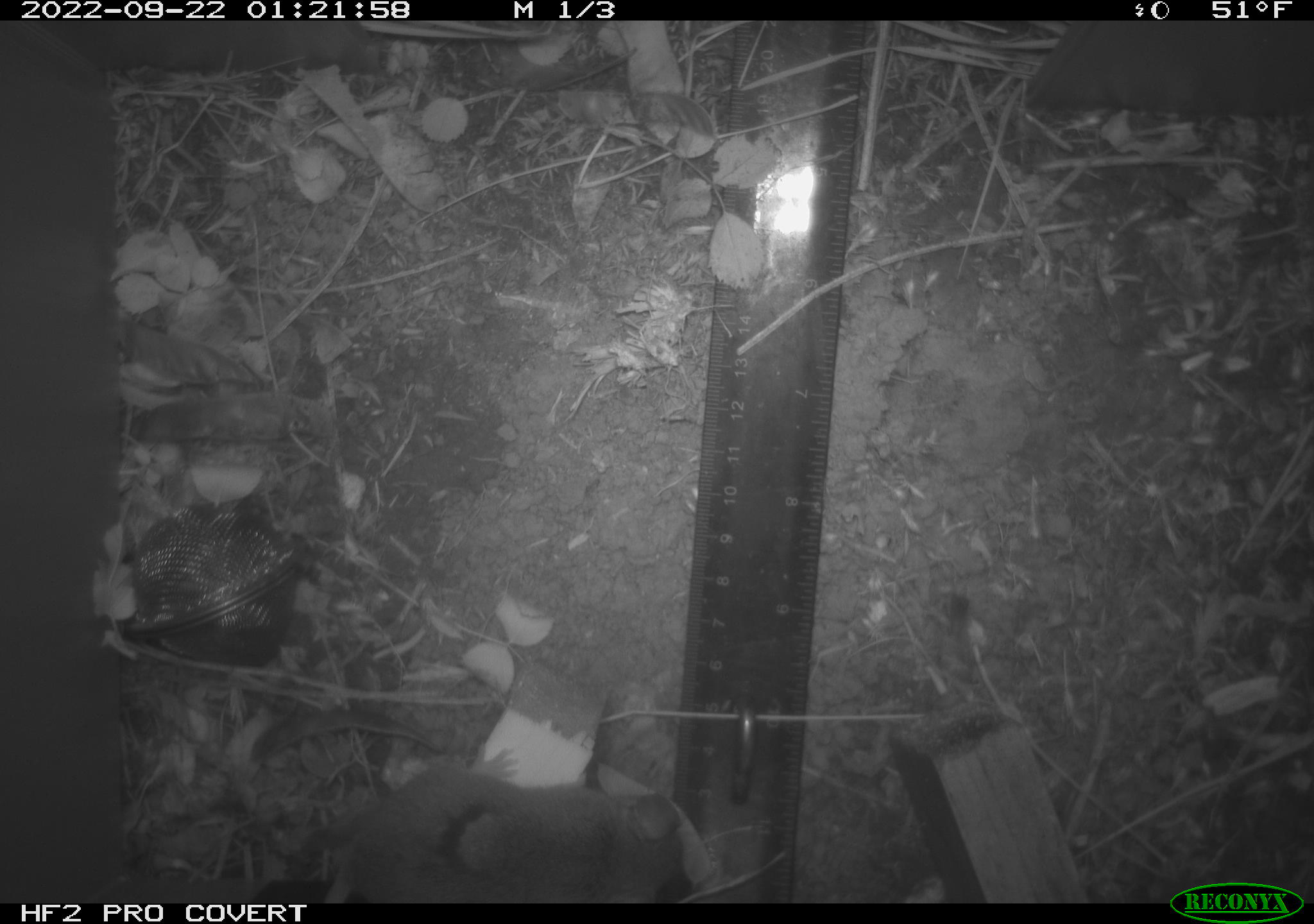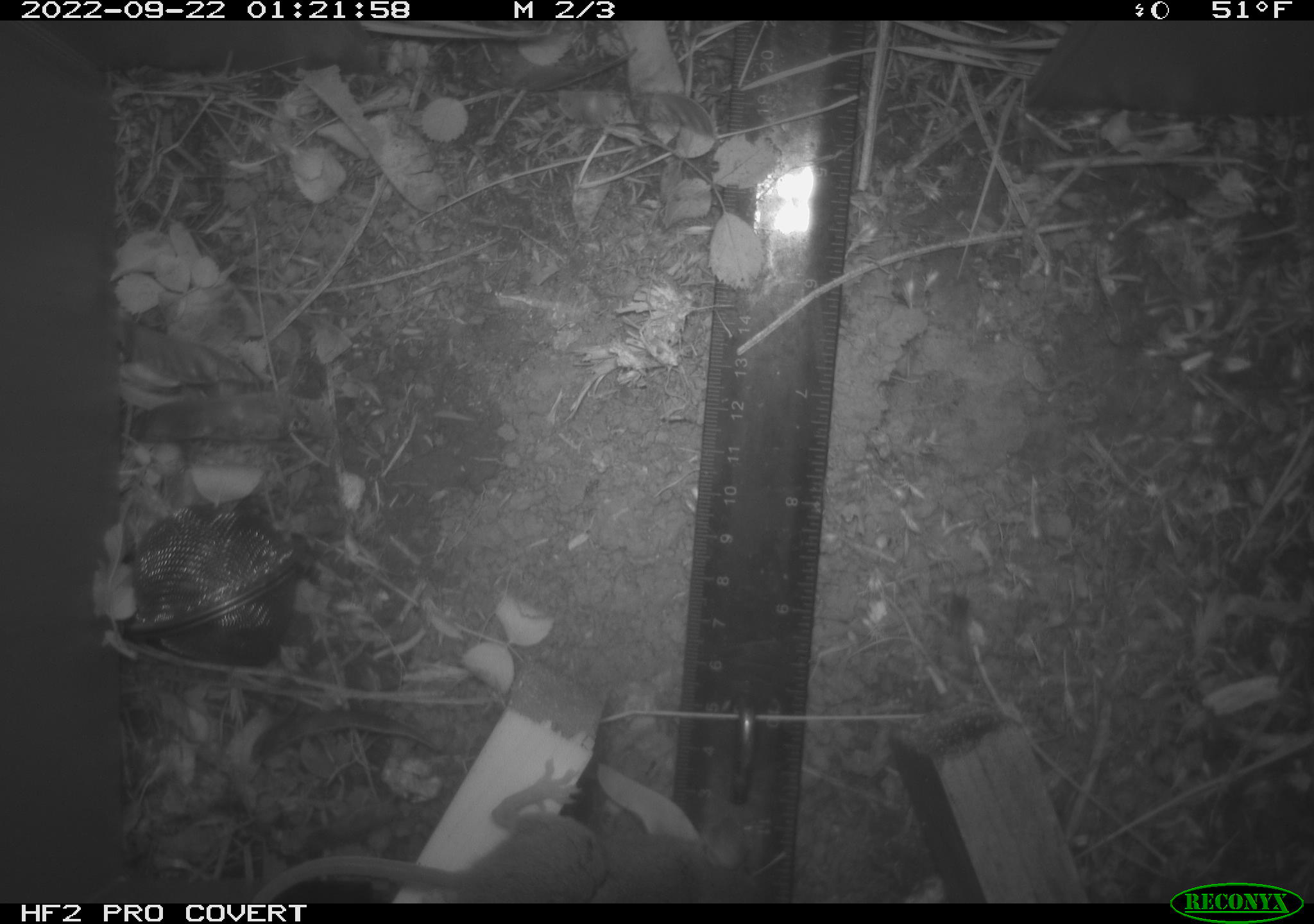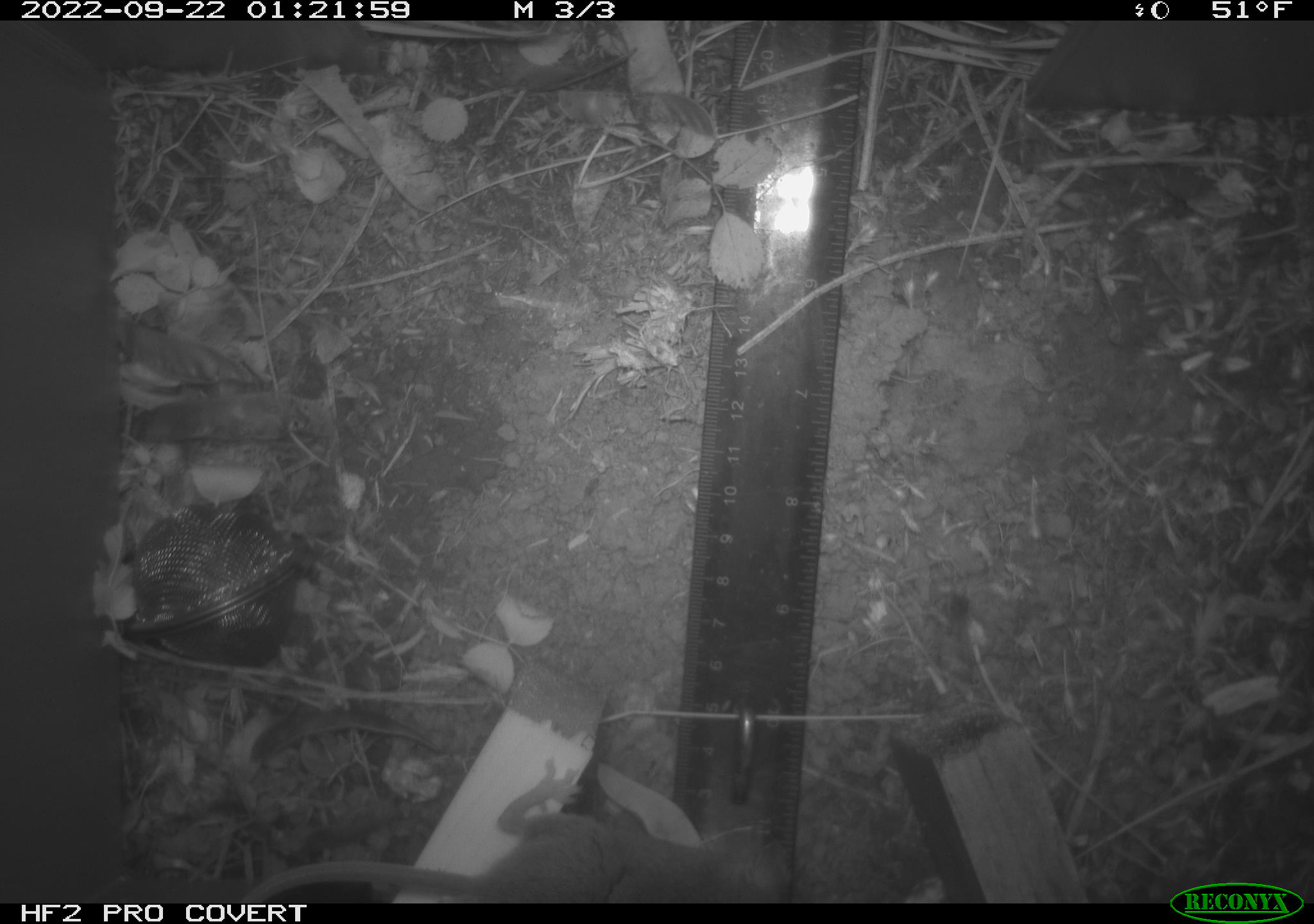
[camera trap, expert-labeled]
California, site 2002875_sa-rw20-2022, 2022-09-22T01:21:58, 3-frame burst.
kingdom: Animalia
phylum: Chordata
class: Mammalia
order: Rodentia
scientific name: Rodentia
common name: mouse species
Mouse species (Rodentia).